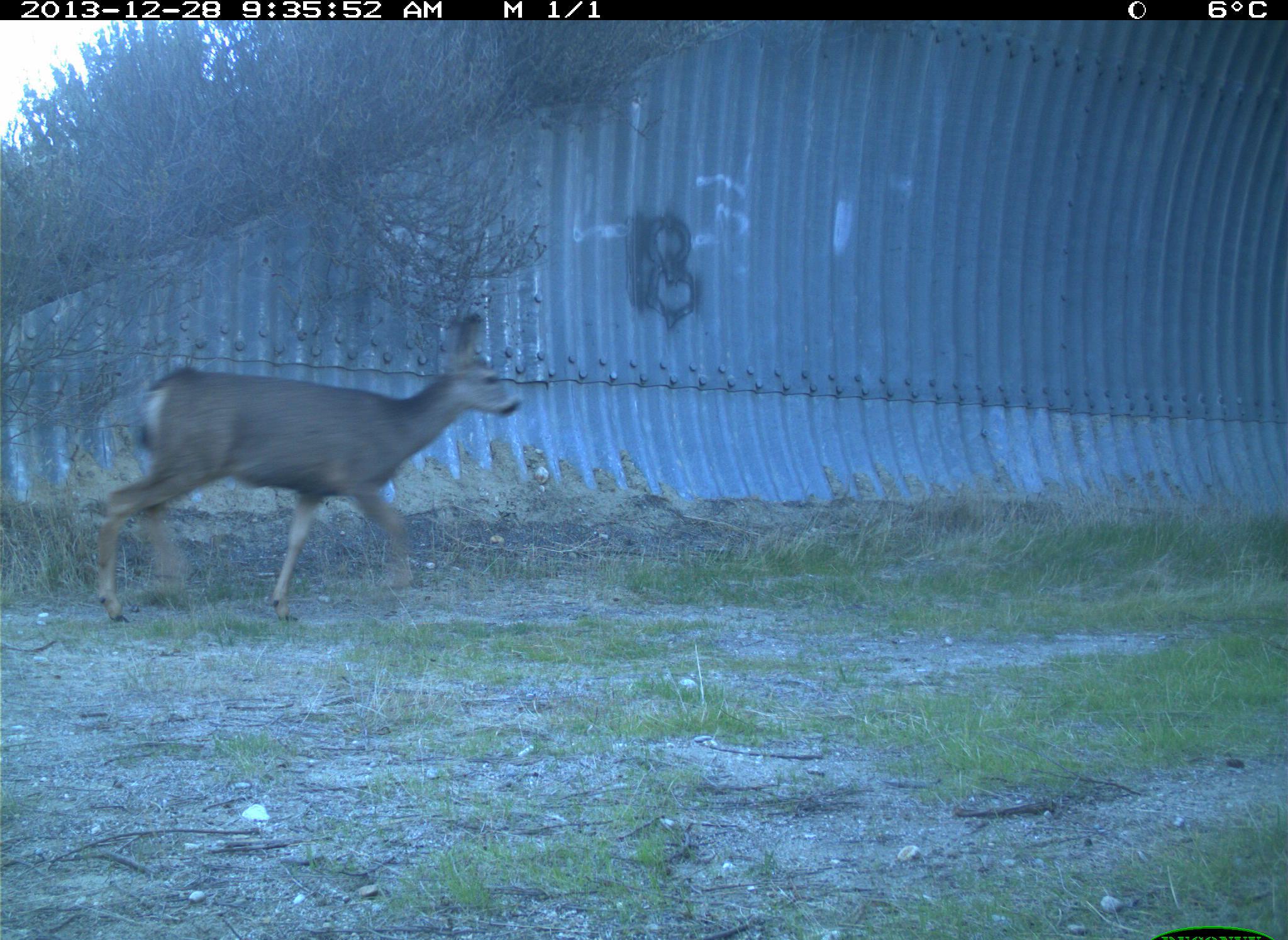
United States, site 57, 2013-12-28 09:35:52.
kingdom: Animalia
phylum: Chordata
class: Mammalia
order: Artiodactyla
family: Cervidae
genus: Odocoileus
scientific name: Odocoileus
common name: deer